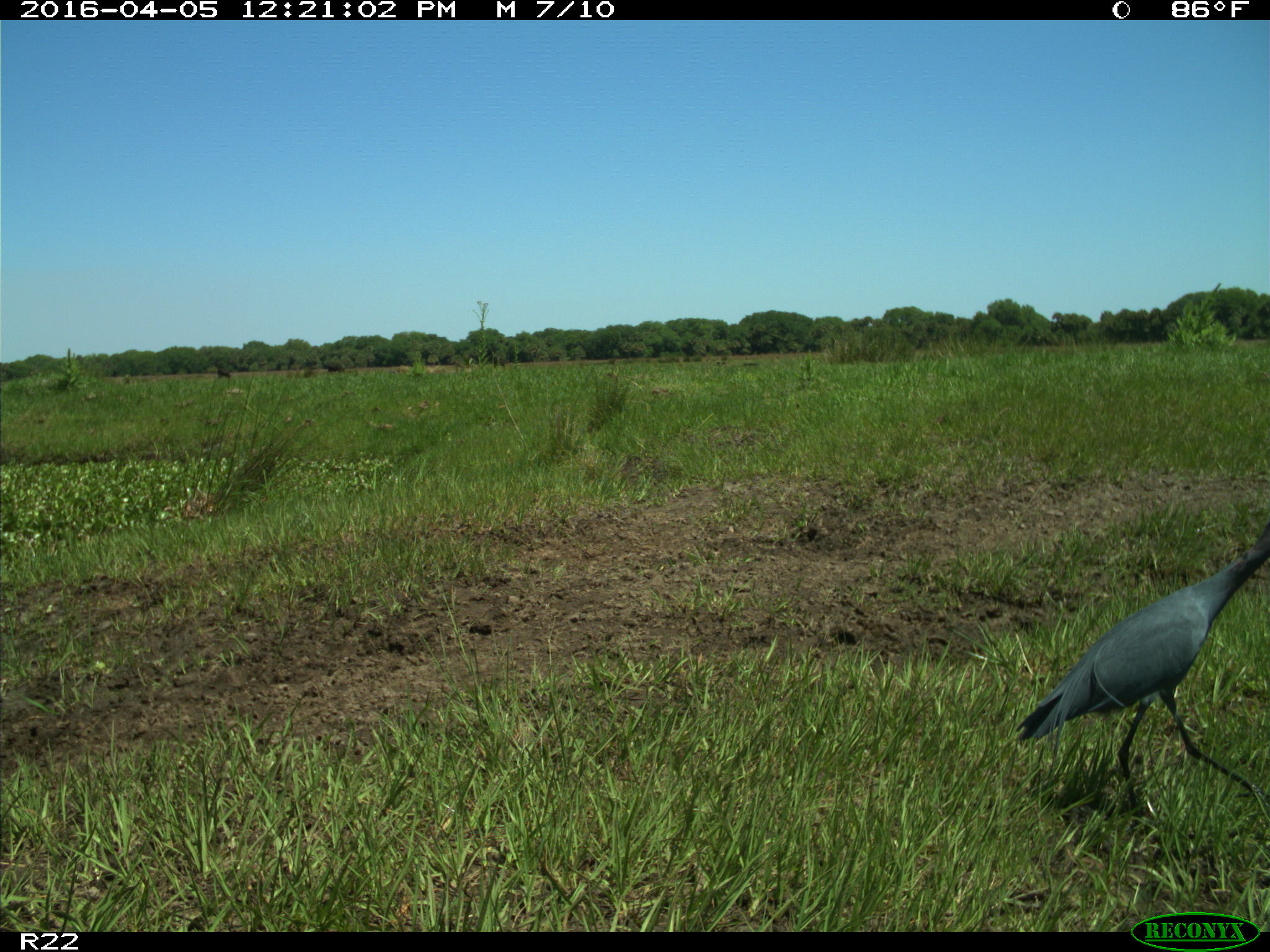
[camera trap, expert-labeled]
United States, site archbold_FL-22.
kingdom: Animalia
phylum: Chordata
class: Aves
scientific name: Aves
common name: birds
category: unidentified bird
Unidentified bird (birds) (Aves).